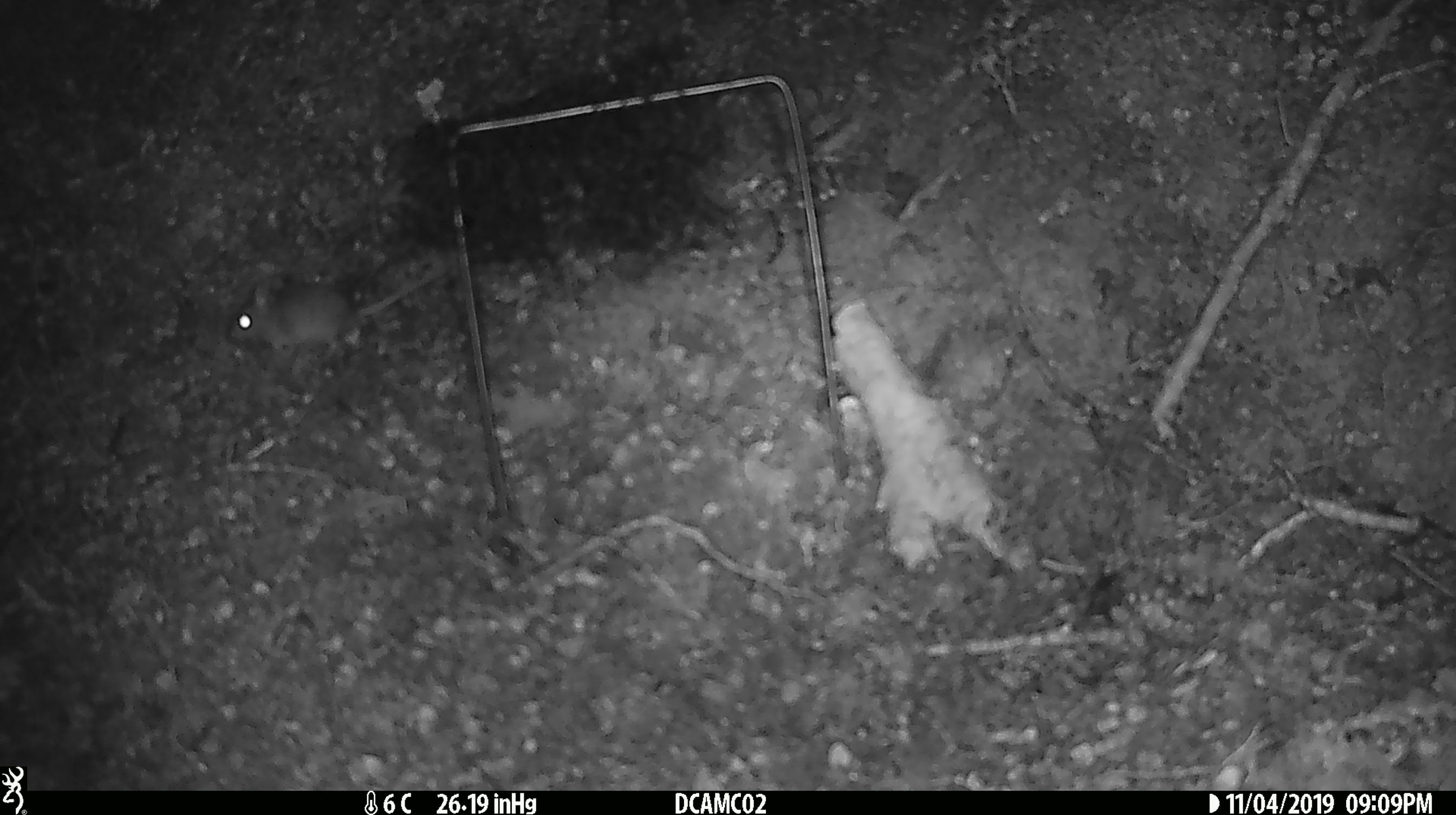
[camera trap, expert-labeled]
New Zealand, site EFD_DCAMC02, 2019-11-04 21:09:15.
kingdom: Animalia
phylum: Chordata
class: Mammalia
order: Rodentia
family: Muridae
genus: Mus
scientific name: Mus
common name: mouse